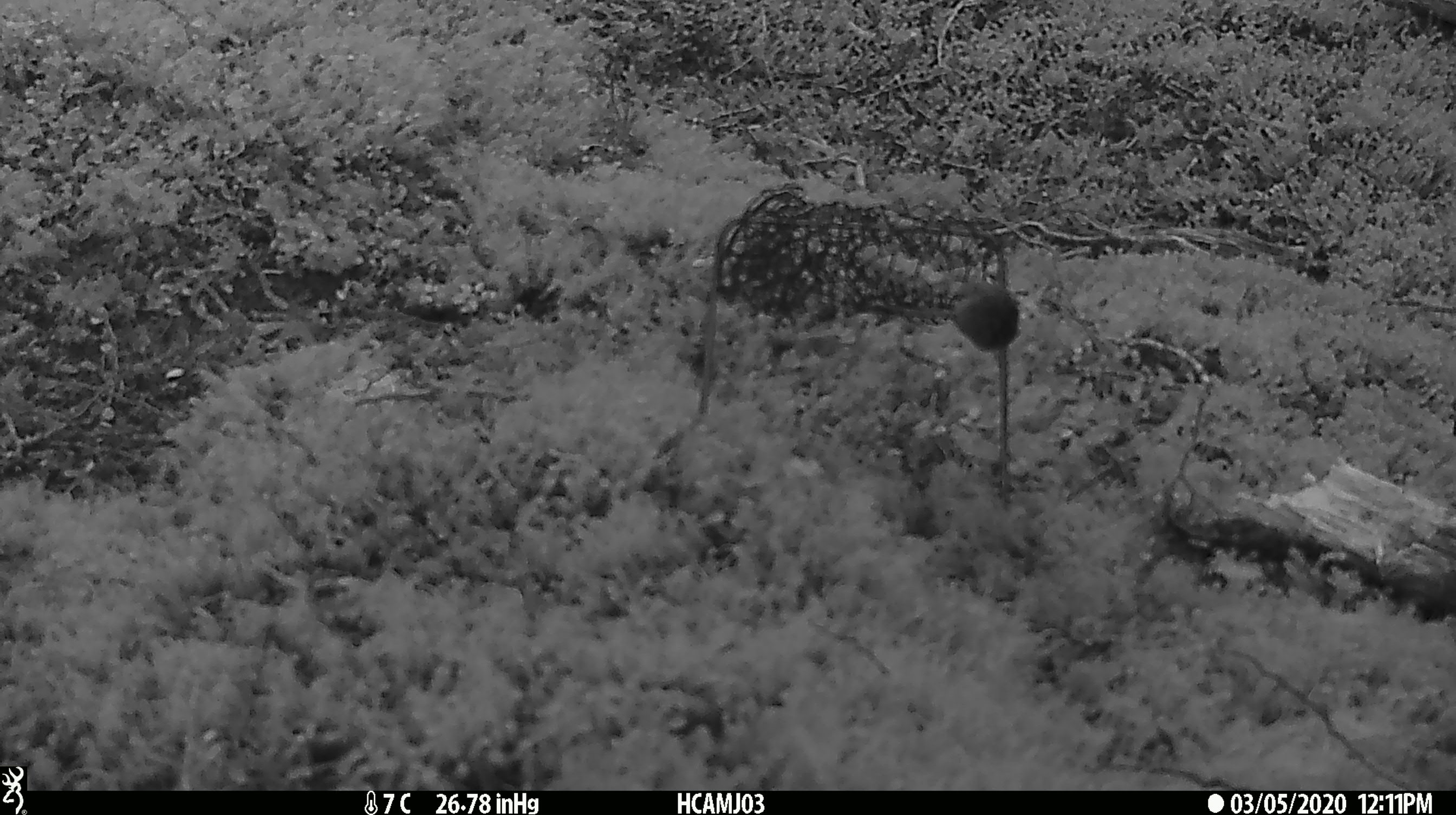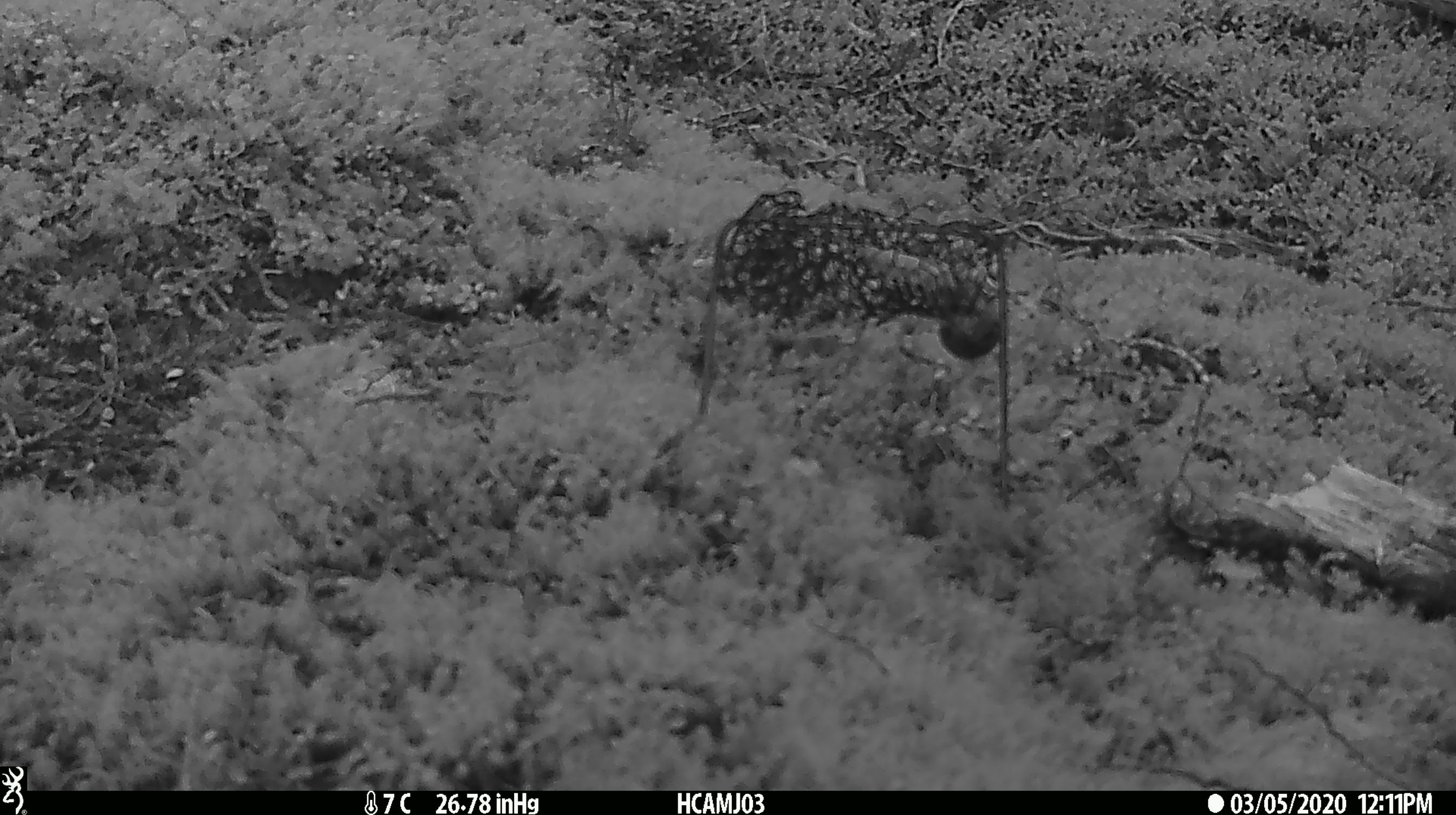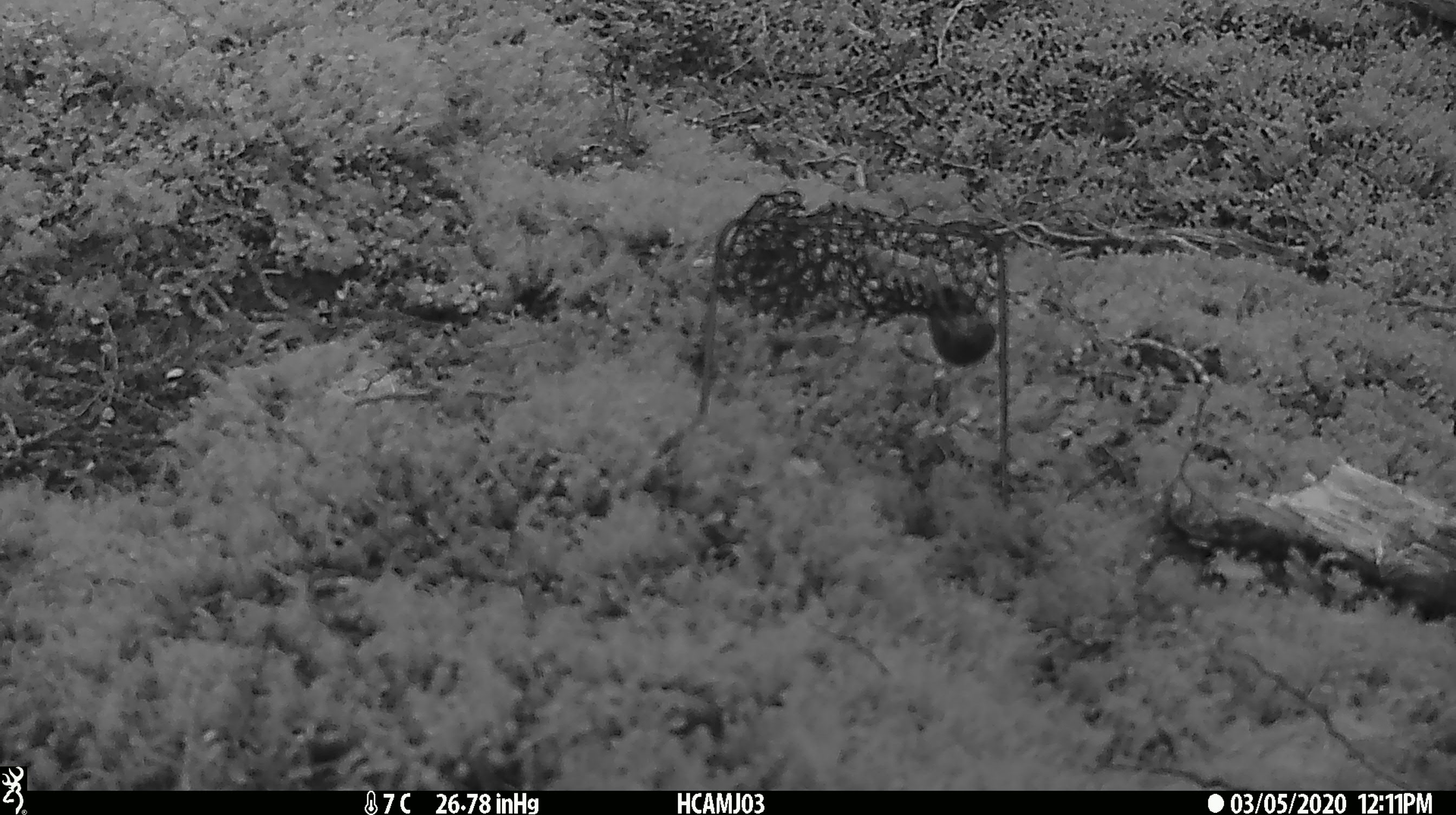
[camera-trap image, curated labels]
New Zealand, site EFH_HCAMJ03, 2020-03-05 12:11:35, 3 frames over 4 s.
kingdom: Animalia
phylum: Chordata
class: Mammalia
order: Rodentia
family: Muridae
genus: Mus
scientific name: Mus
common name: mouse